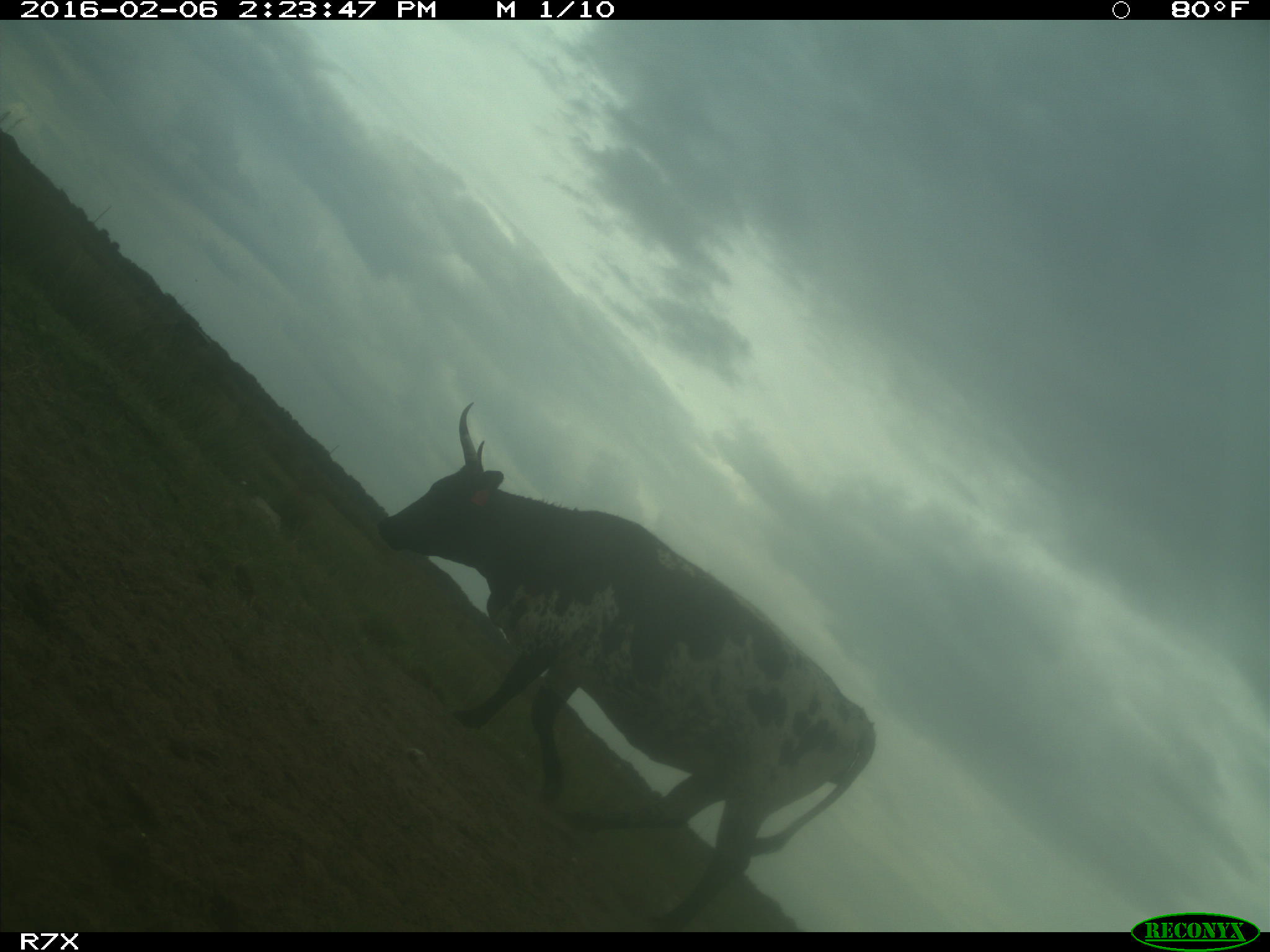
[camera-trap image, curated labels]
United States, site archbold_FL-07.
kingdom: Animalia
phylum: Chordata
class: Mammalia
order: Artiodactyla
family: Bovidae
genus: Bos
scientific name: Bos taurus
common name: domestic cow